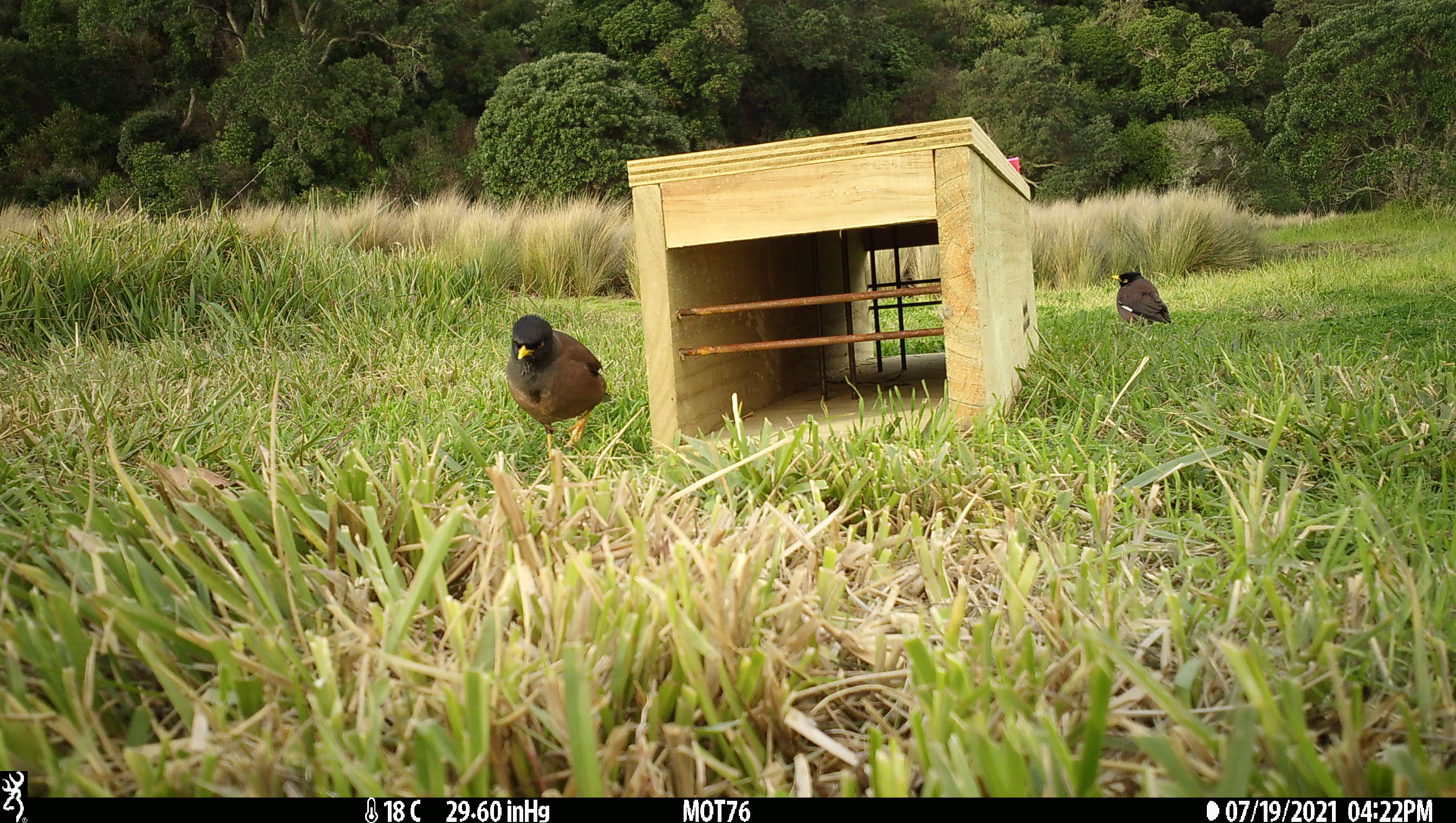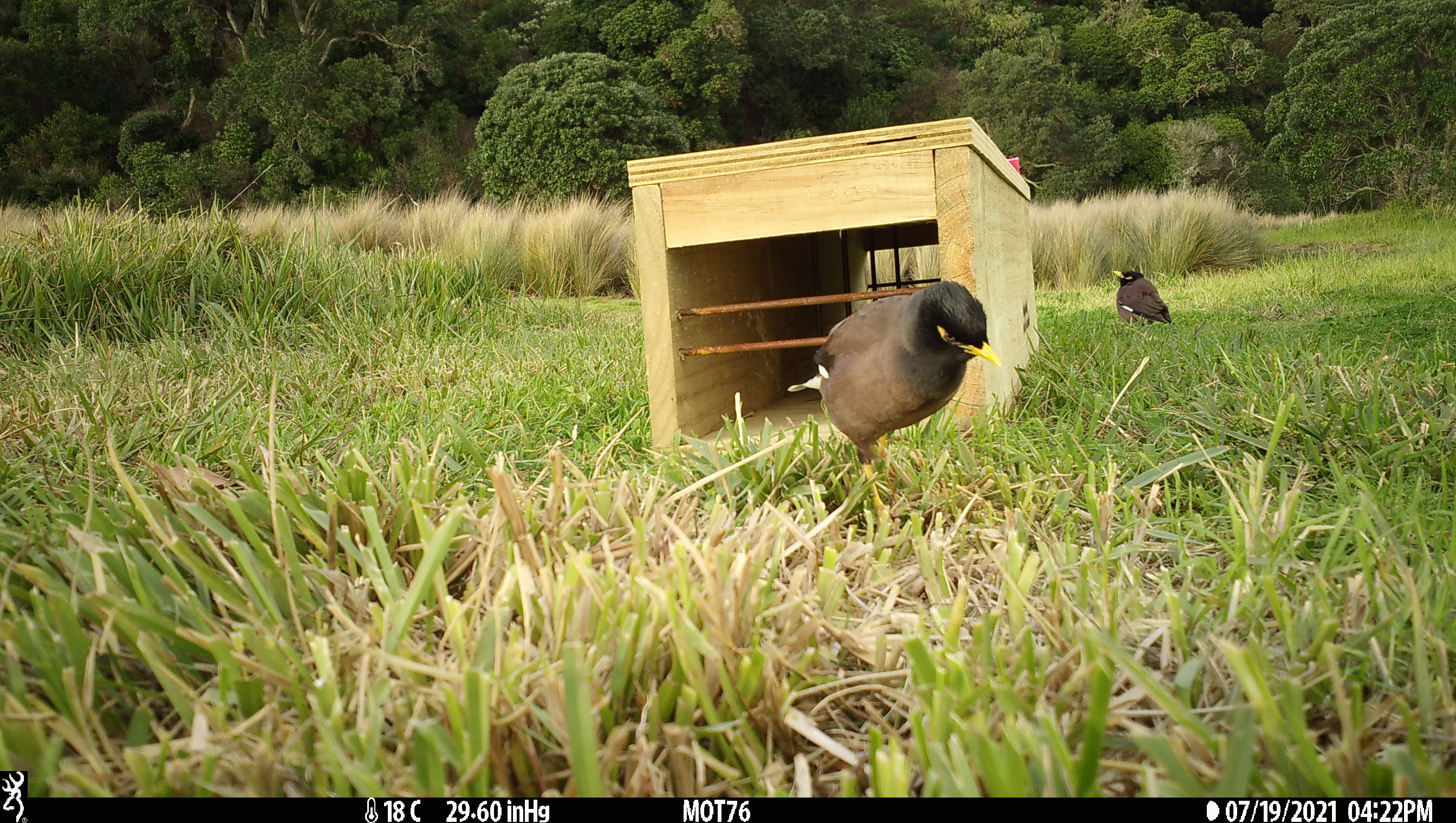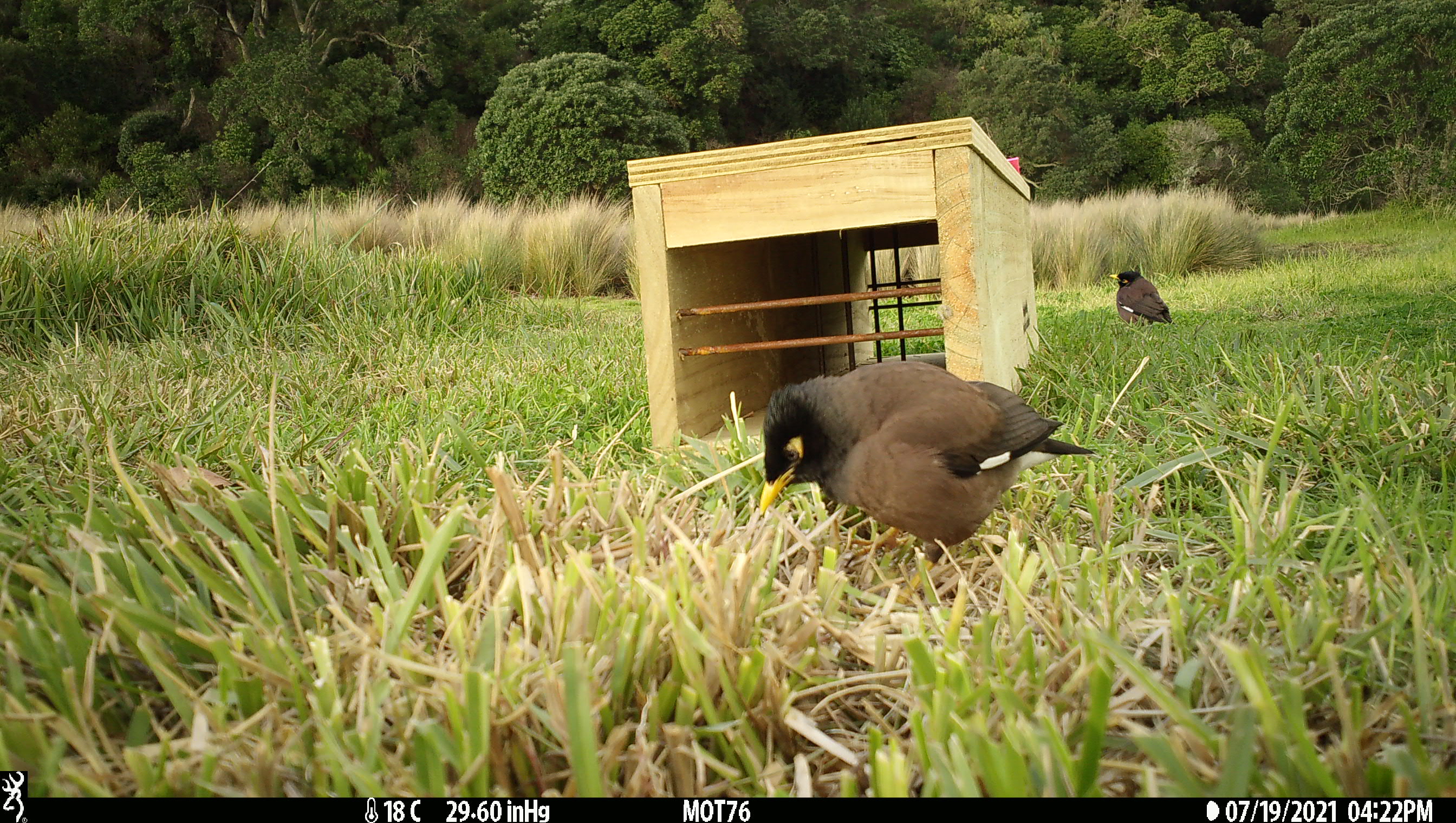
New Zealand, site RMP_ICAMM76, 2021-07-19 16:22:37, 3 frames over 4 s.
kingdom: Animalia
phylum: Chordata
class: Aves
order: Passeriformes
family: Sturnidae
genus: Acridotheres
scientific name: Acridotheres tristis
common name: common myna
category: myna